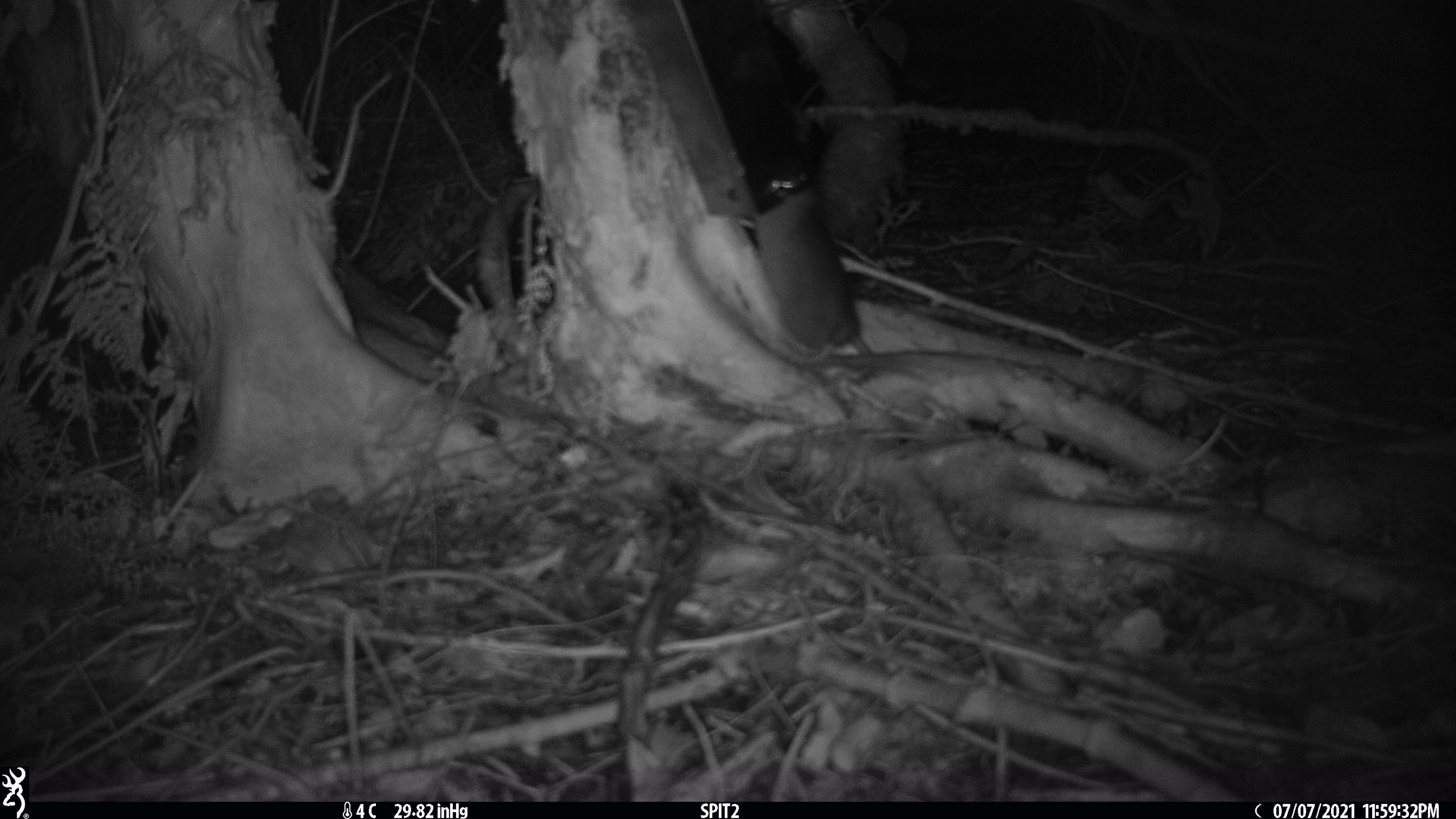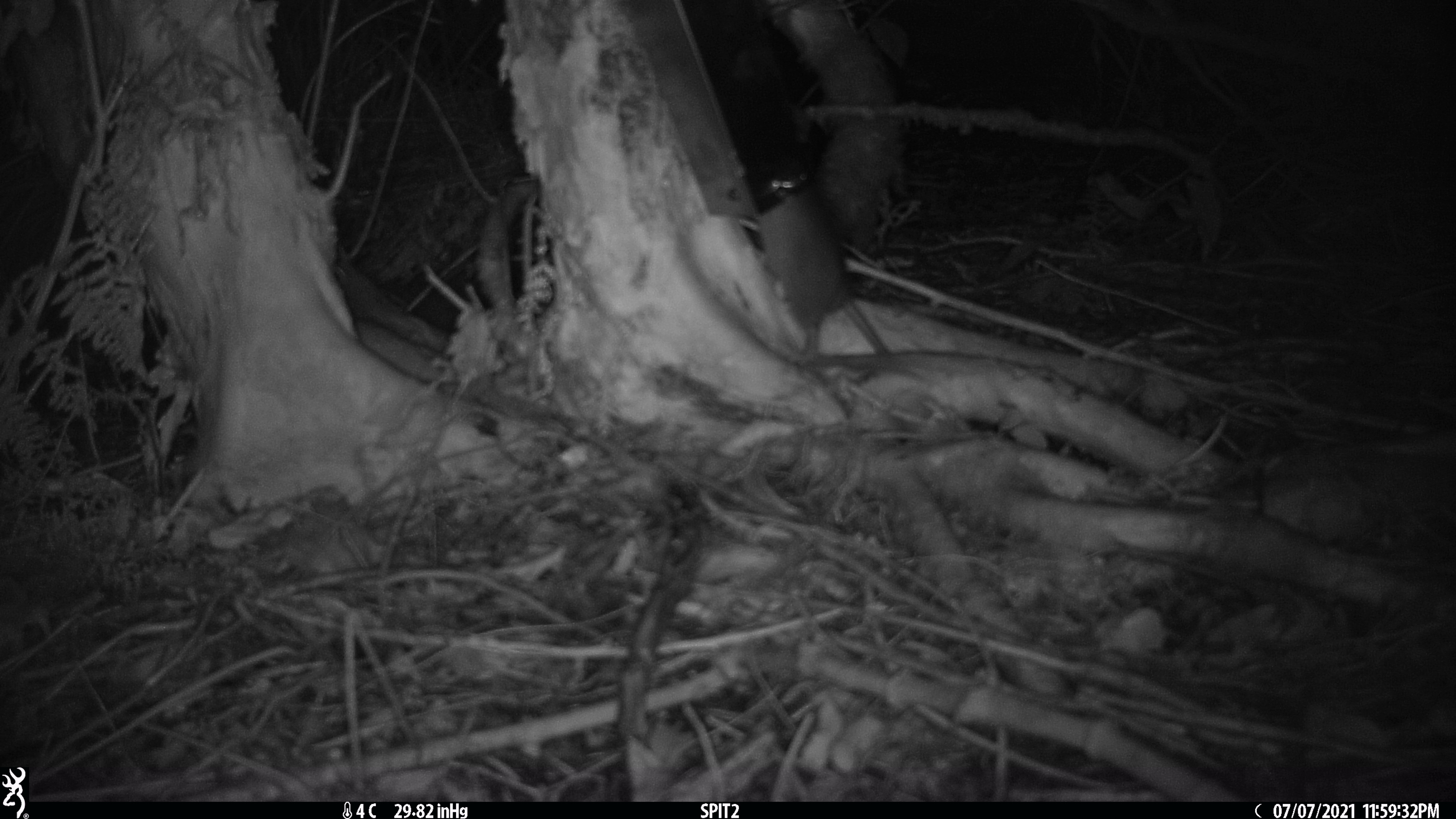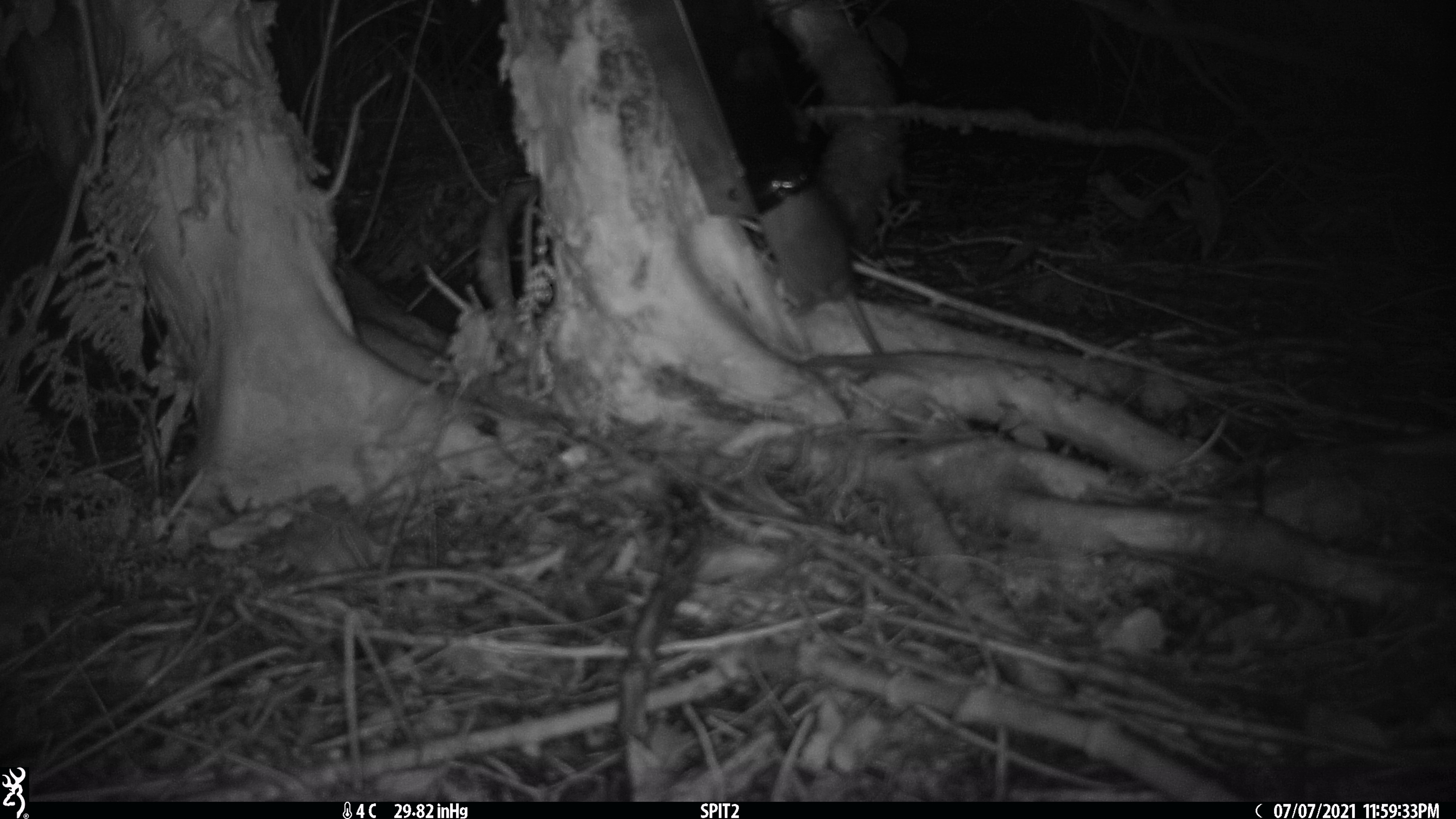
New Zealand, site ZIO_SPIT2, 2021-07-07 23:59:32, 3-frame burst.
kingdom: Animalia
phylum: Chordata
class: Mammalia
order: Rodentia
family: Muridae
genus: Rattus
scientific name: Rattus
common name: rat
Rat (Rattus).